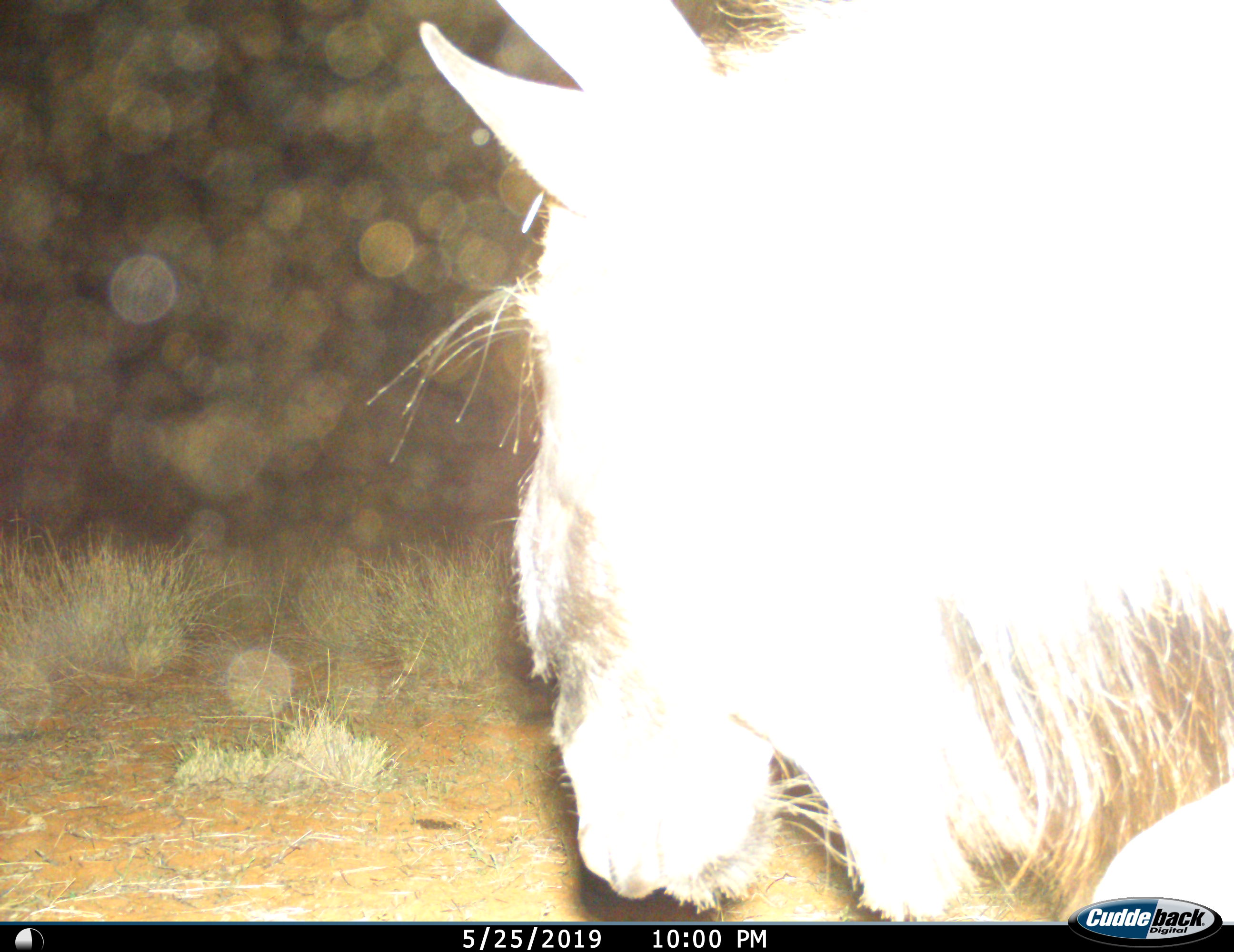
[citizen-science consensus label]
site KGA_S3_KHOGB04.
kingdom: Animalia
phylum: Chordata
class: Mammalia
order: Artiodactyla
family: Bovidae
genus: Connochaetes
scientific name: Connochaetes taurinus taurinus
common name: blue wildebeest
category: wildebeestblue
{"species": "wildebeestblue (blue wildebeest) (Connochaetes taurinus taurinus)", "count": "1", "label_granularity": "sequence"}